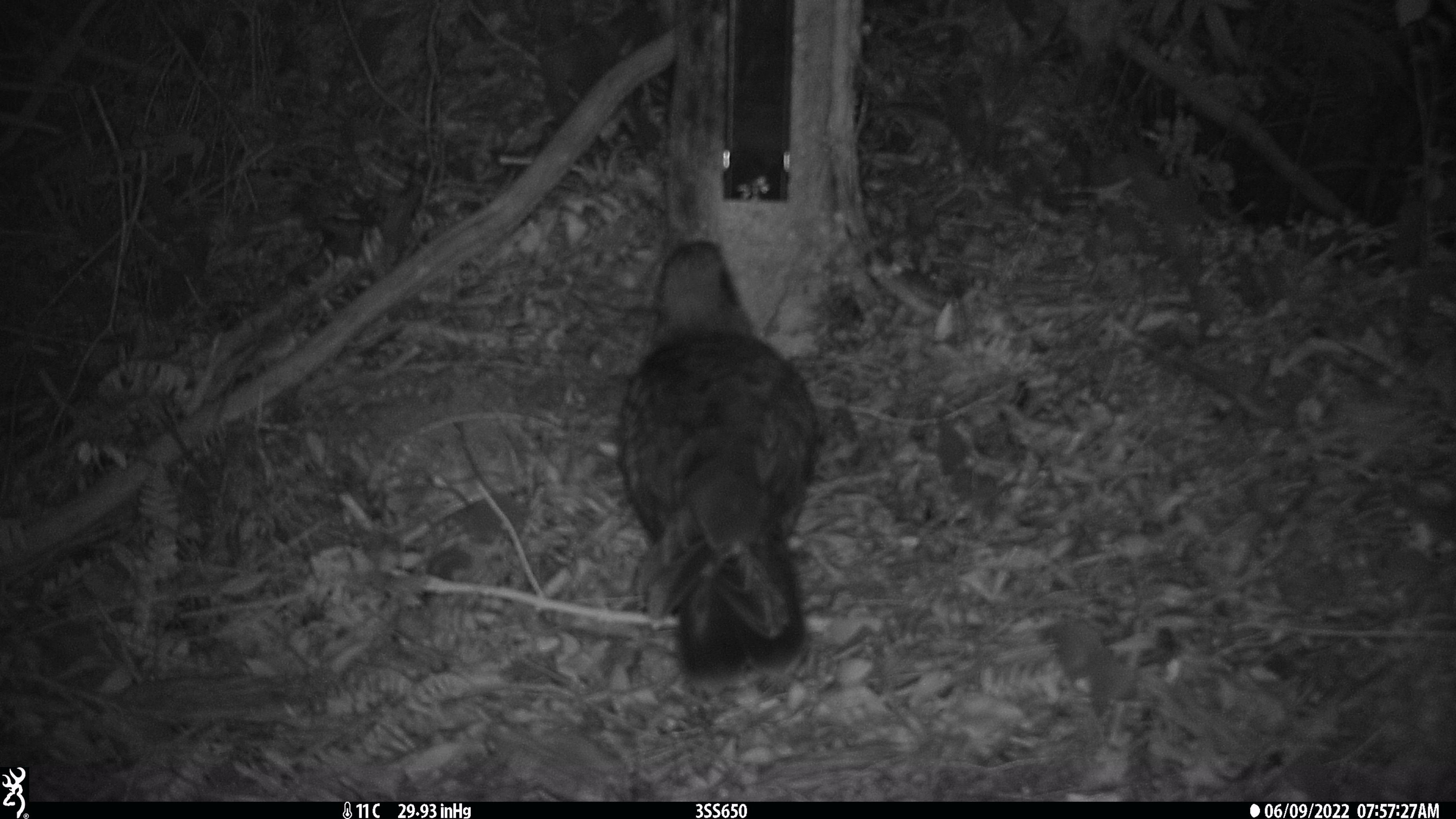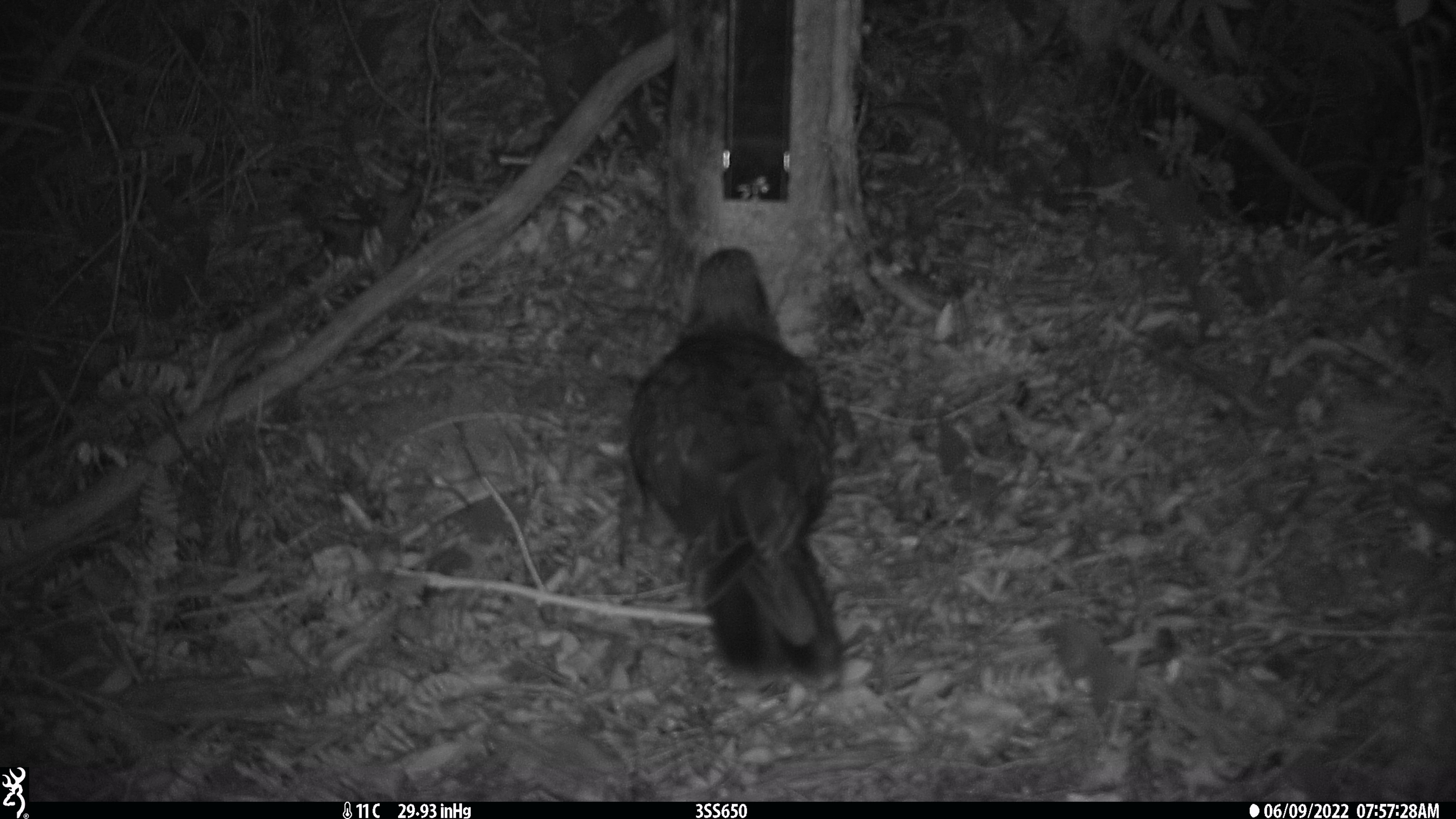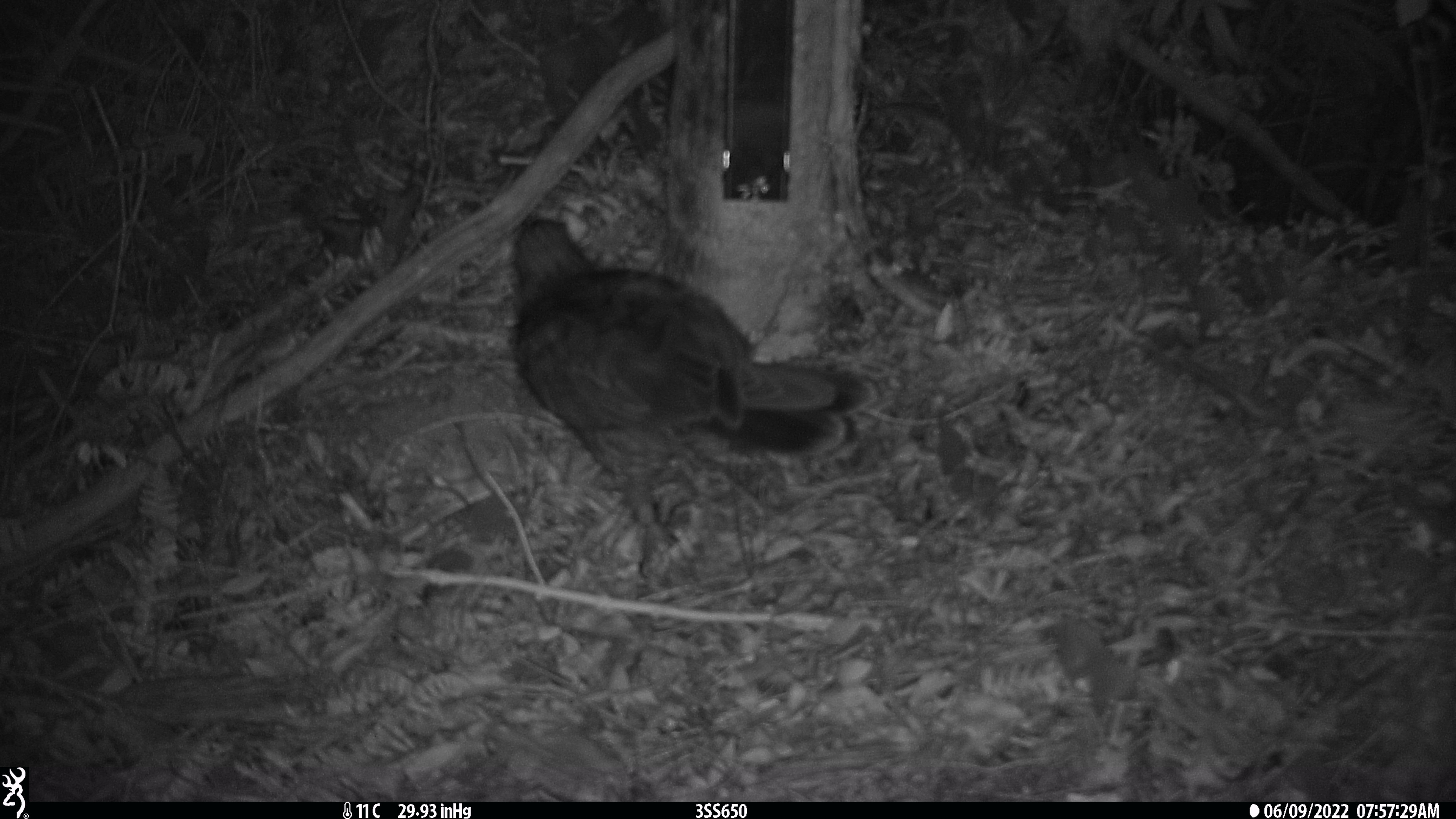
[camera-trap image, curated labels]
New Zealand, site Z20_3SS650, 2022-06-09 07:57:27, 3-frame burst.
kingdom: Animalia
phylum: Chordata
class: Aves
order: Psittaciformes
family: Strigopidae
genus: Nestor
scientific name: Nestor notabilis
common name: kea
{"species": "kea (Nestor notabilis)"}